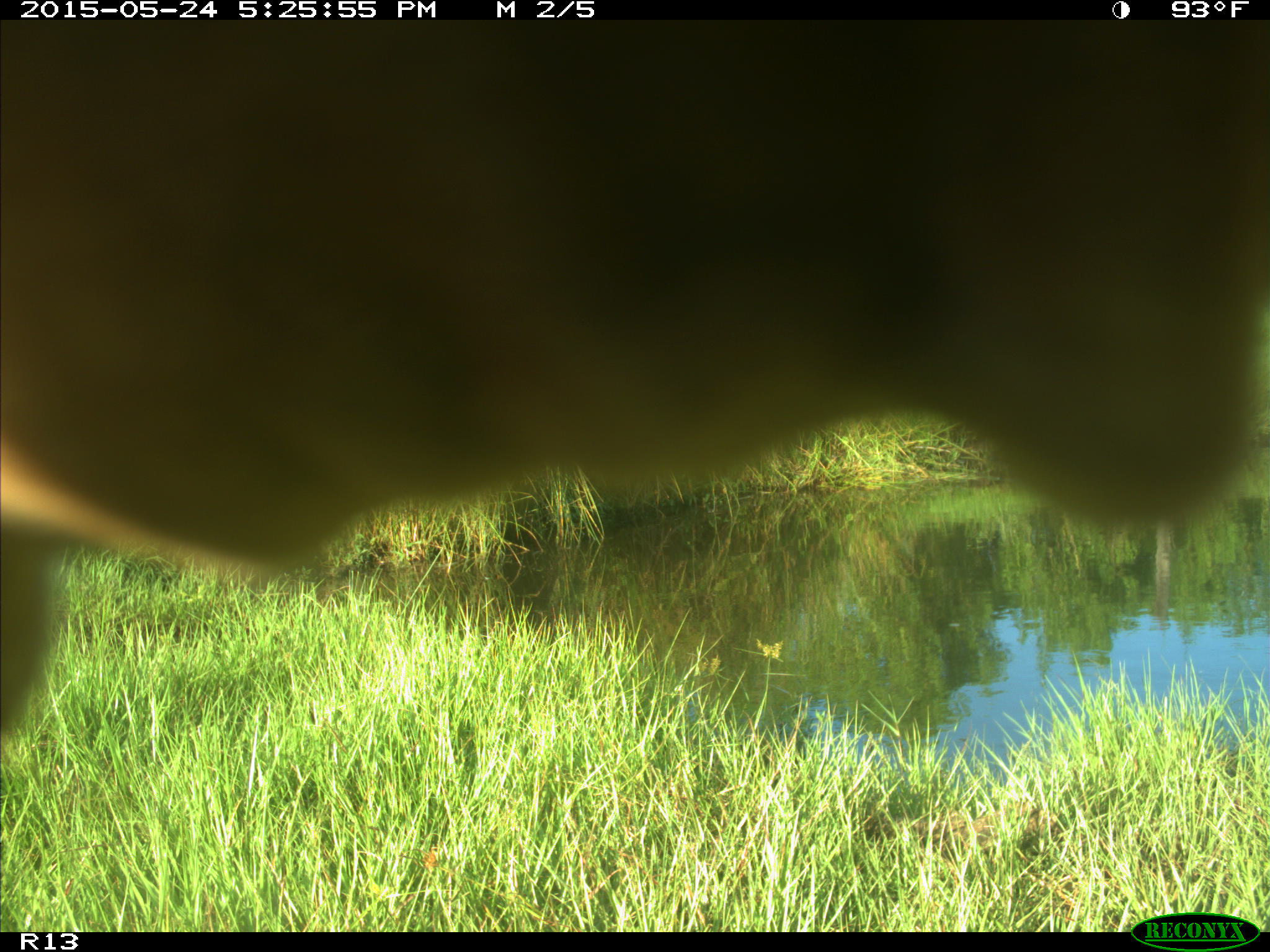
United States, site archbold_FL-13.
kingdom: Animalia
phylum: Chordata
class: Mammalia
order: Artiodactyla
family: Bovidae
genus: Bos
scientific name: Bos taurus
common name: domestic cow